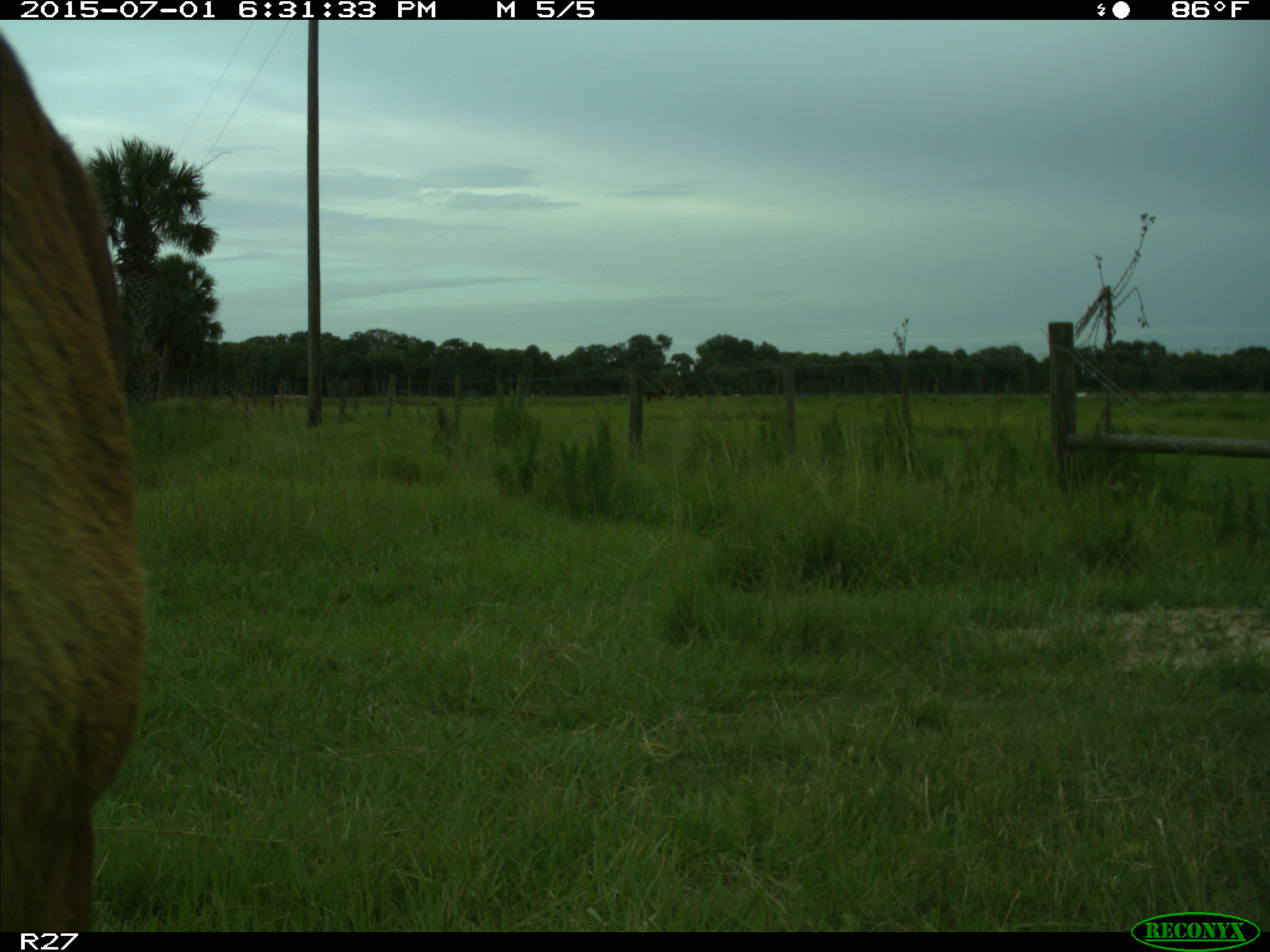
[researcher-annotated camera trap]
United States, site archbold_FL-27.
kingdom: Animalia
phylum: Chordata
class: Mammalia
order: Artiodactyla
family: Bovidae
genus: Bos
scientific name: Bos taurus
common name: domestic cow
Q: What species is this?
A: Bos taurus (domestic cow).